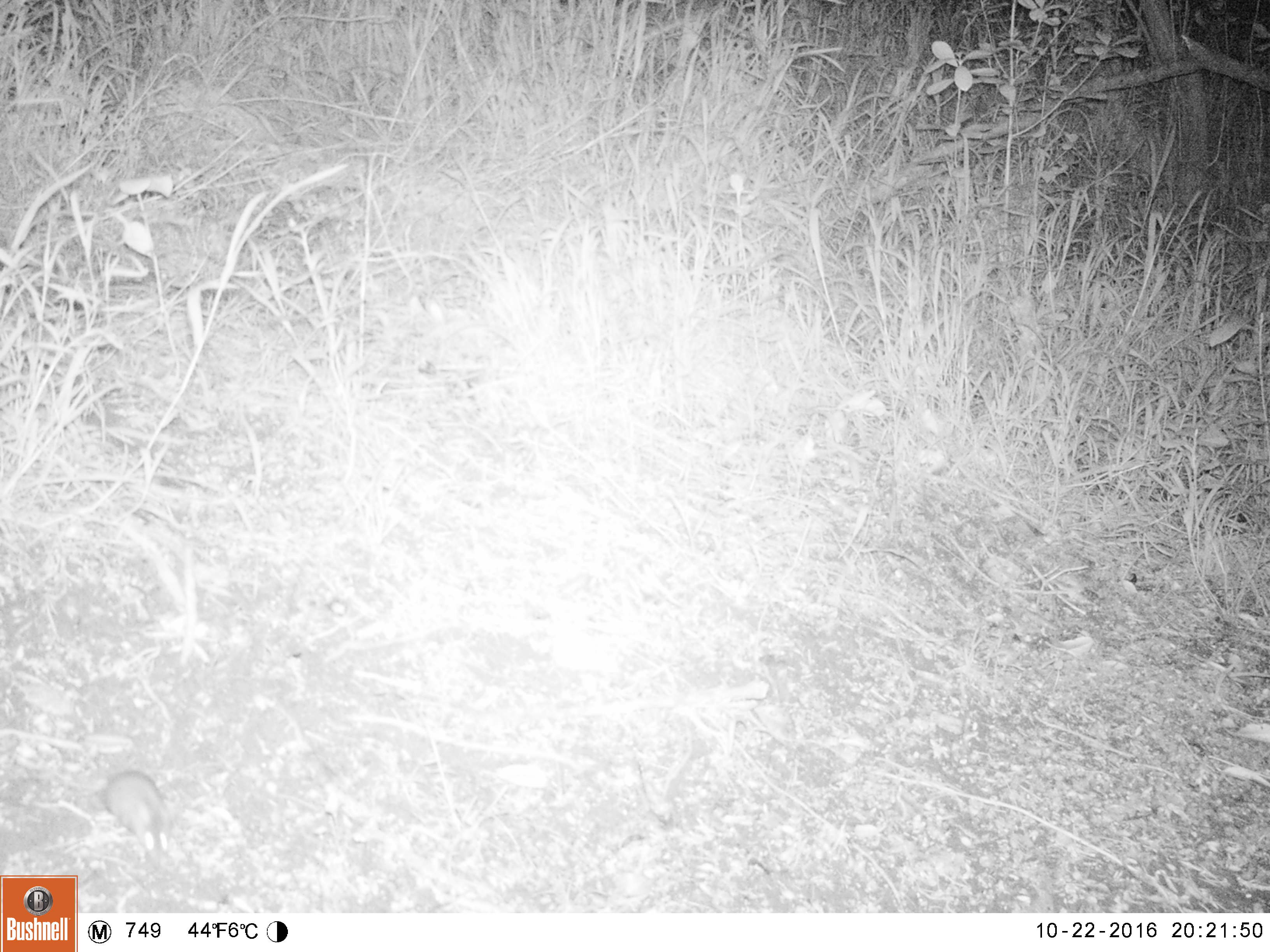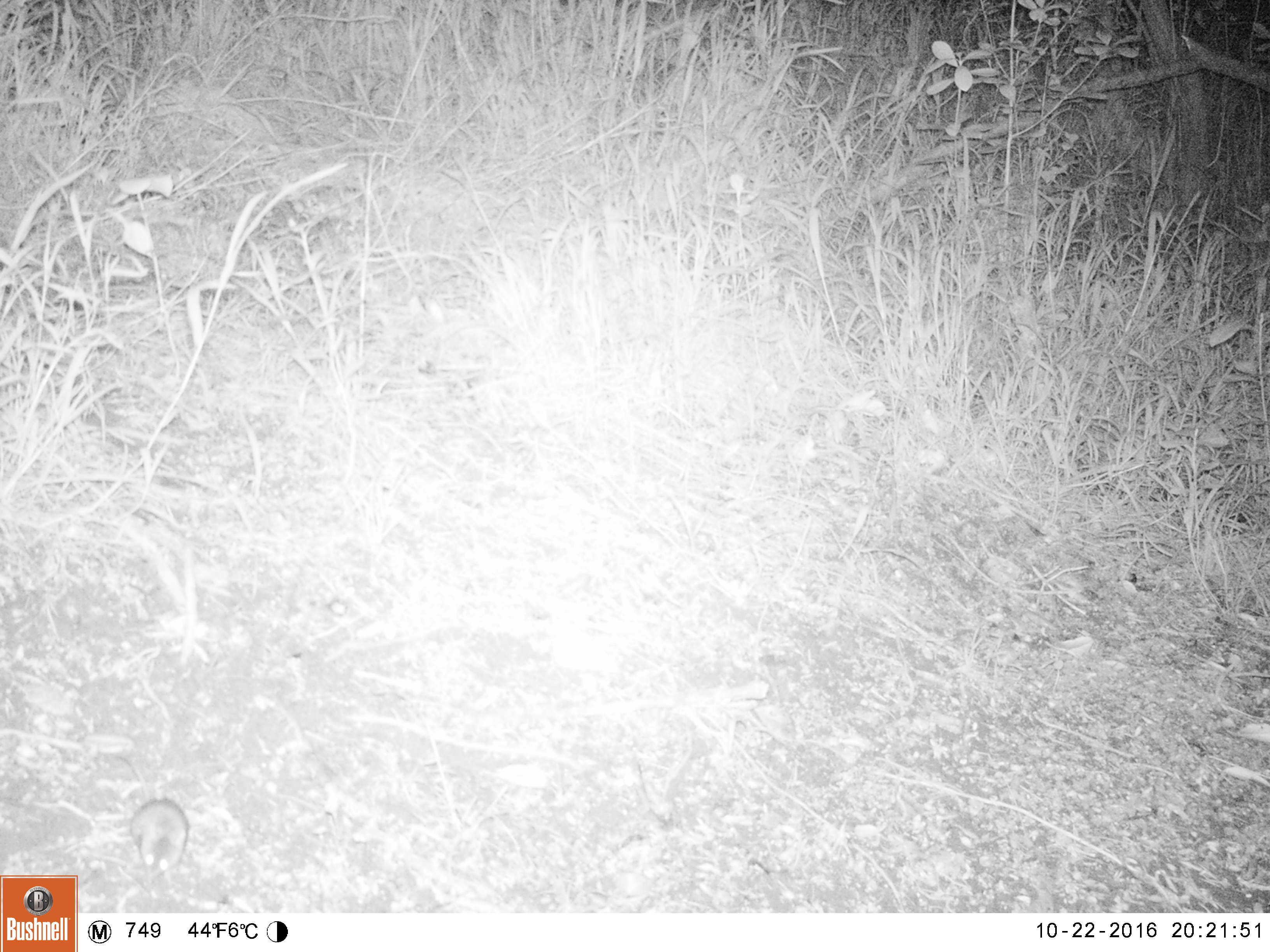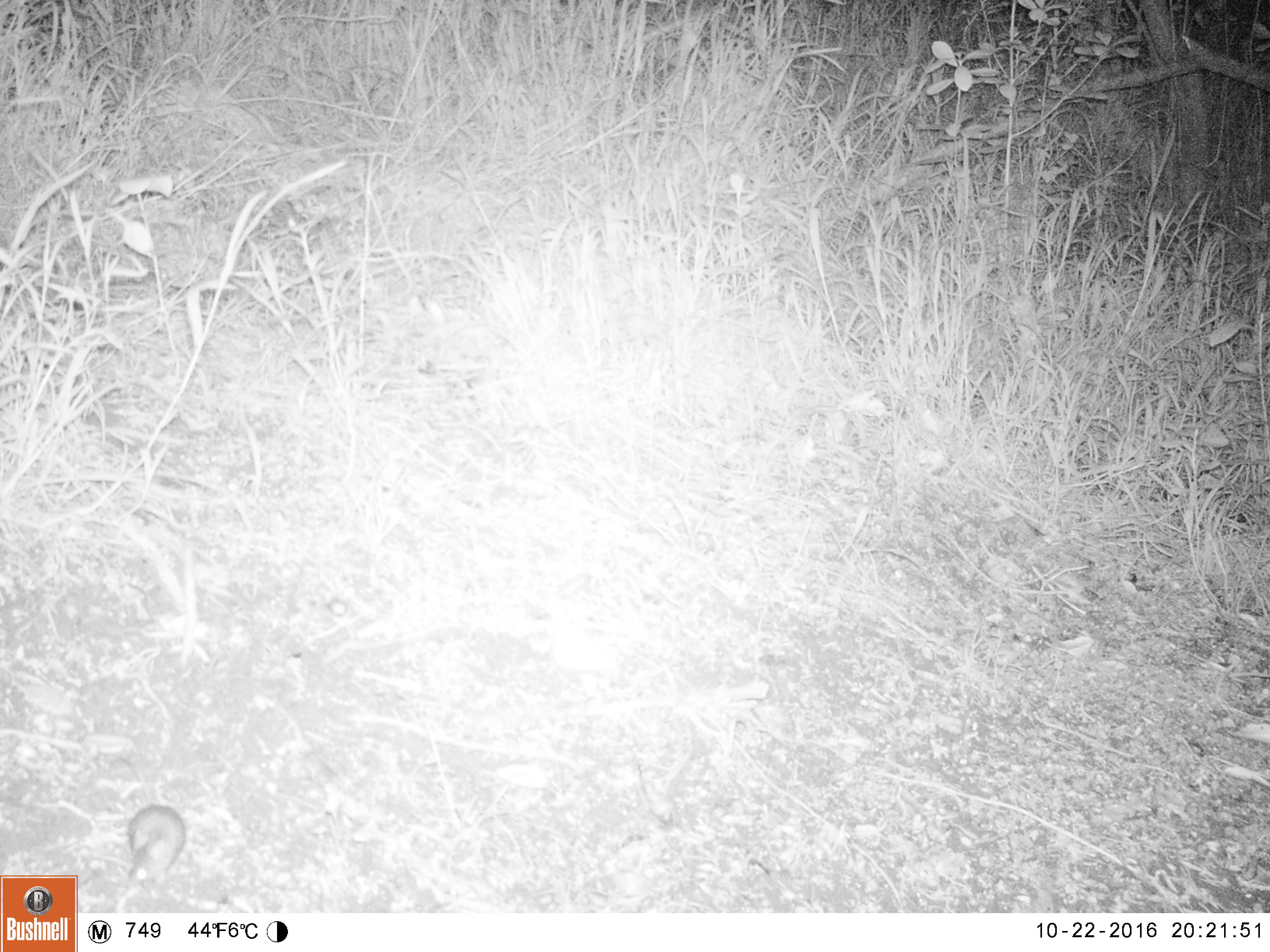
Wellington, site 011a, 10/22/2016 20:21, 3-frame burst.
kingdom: Animalia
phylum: Chordata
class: Mammalia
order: Rodentia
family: Muridae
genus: Mus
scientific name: Mus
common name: mouse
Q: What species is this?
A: Mouse (Mus).